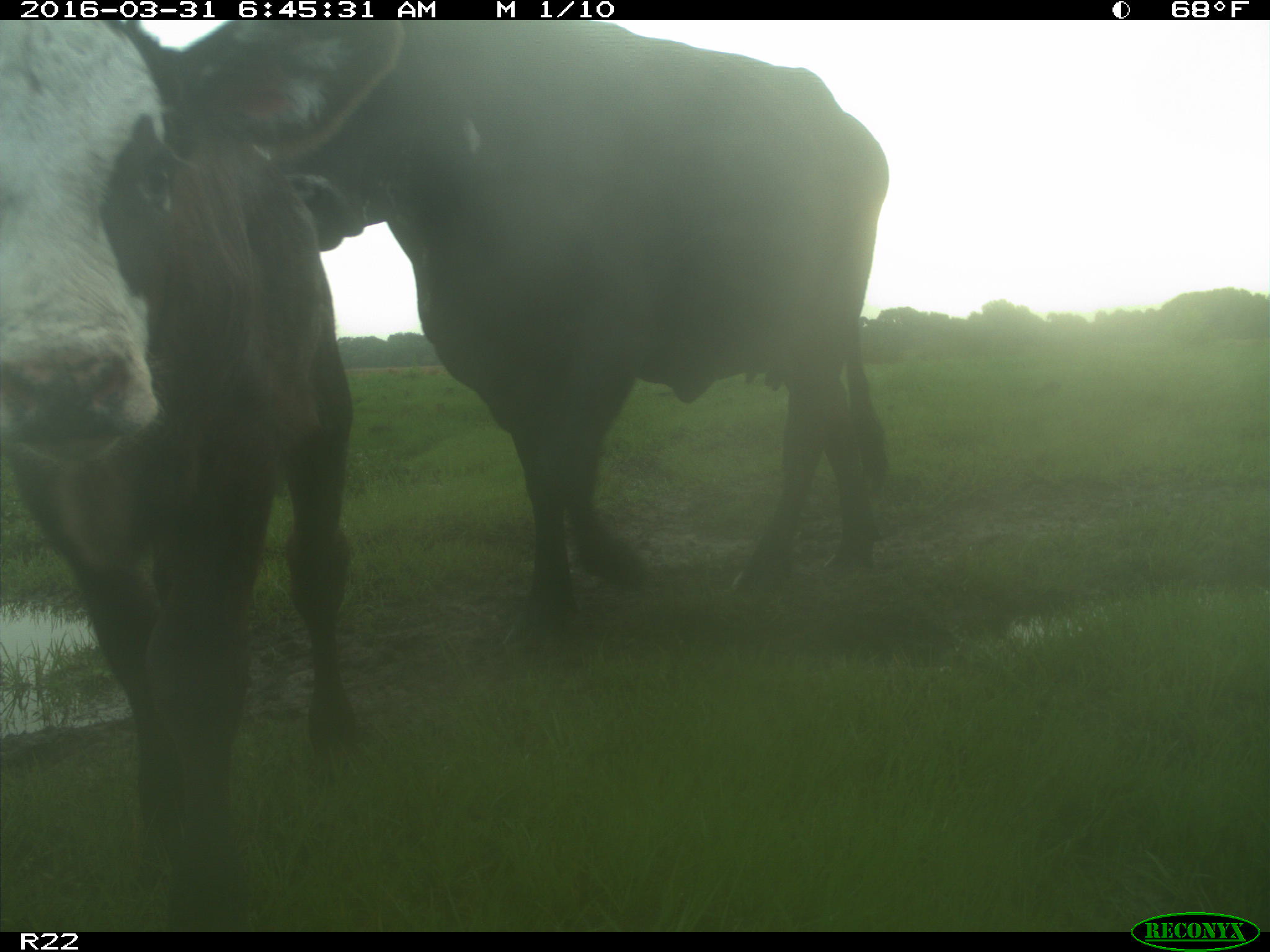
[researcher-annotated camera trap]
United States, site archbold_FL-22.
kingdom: Animalia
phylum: Chordata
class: Mammalia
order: Artiodactyla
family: Bovidae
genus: Bos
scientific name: Bos taurus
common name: domestic cow